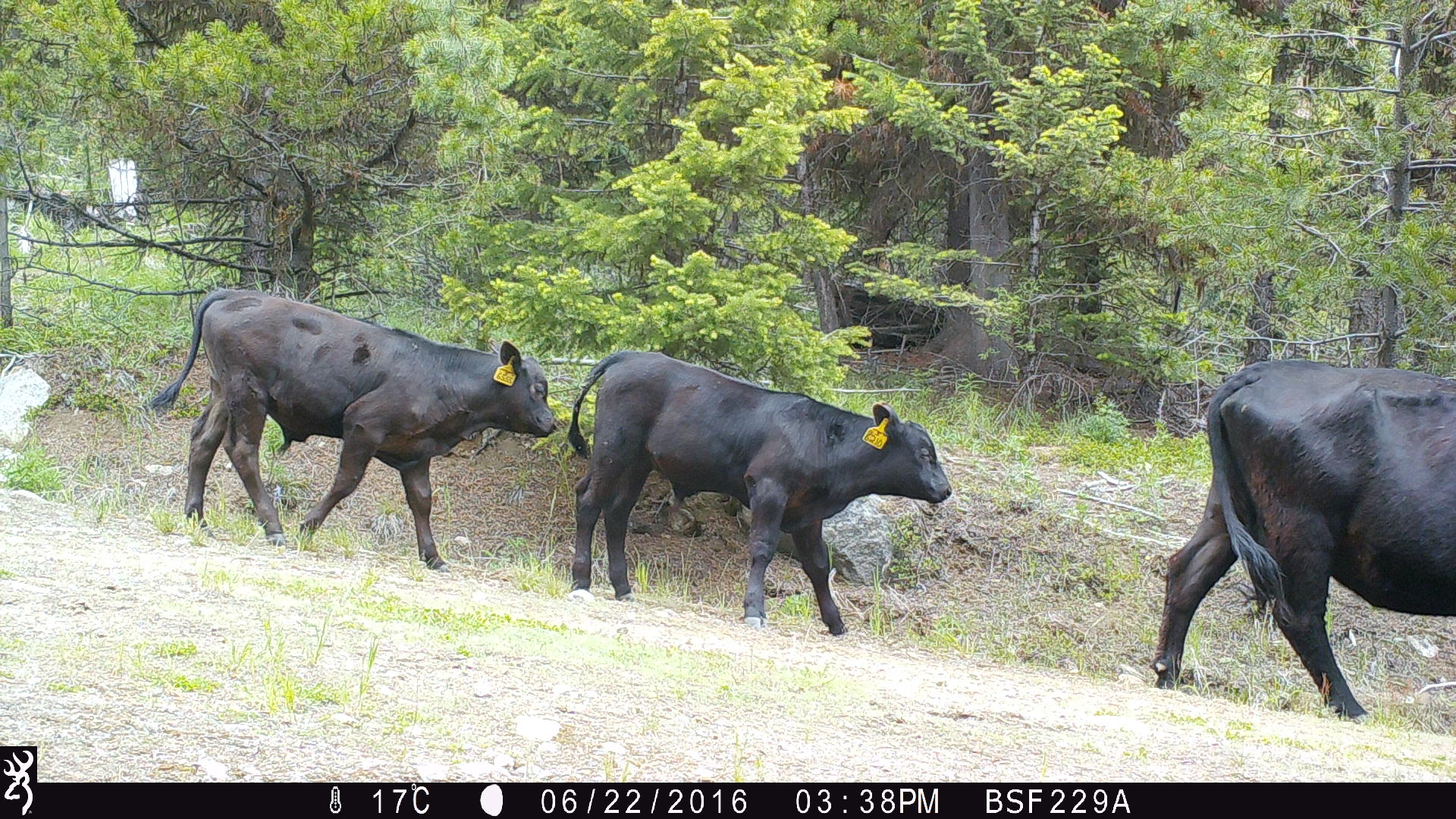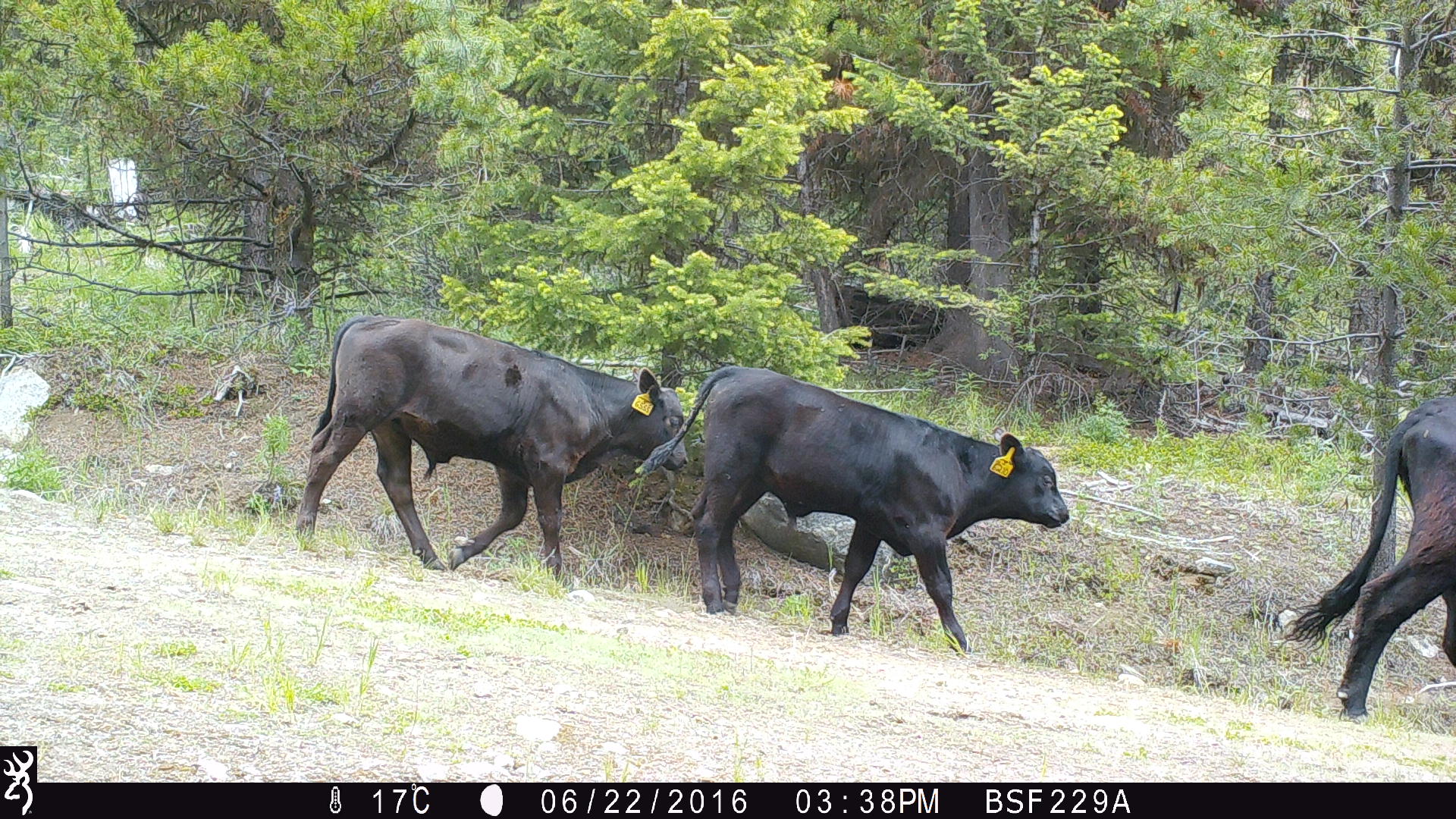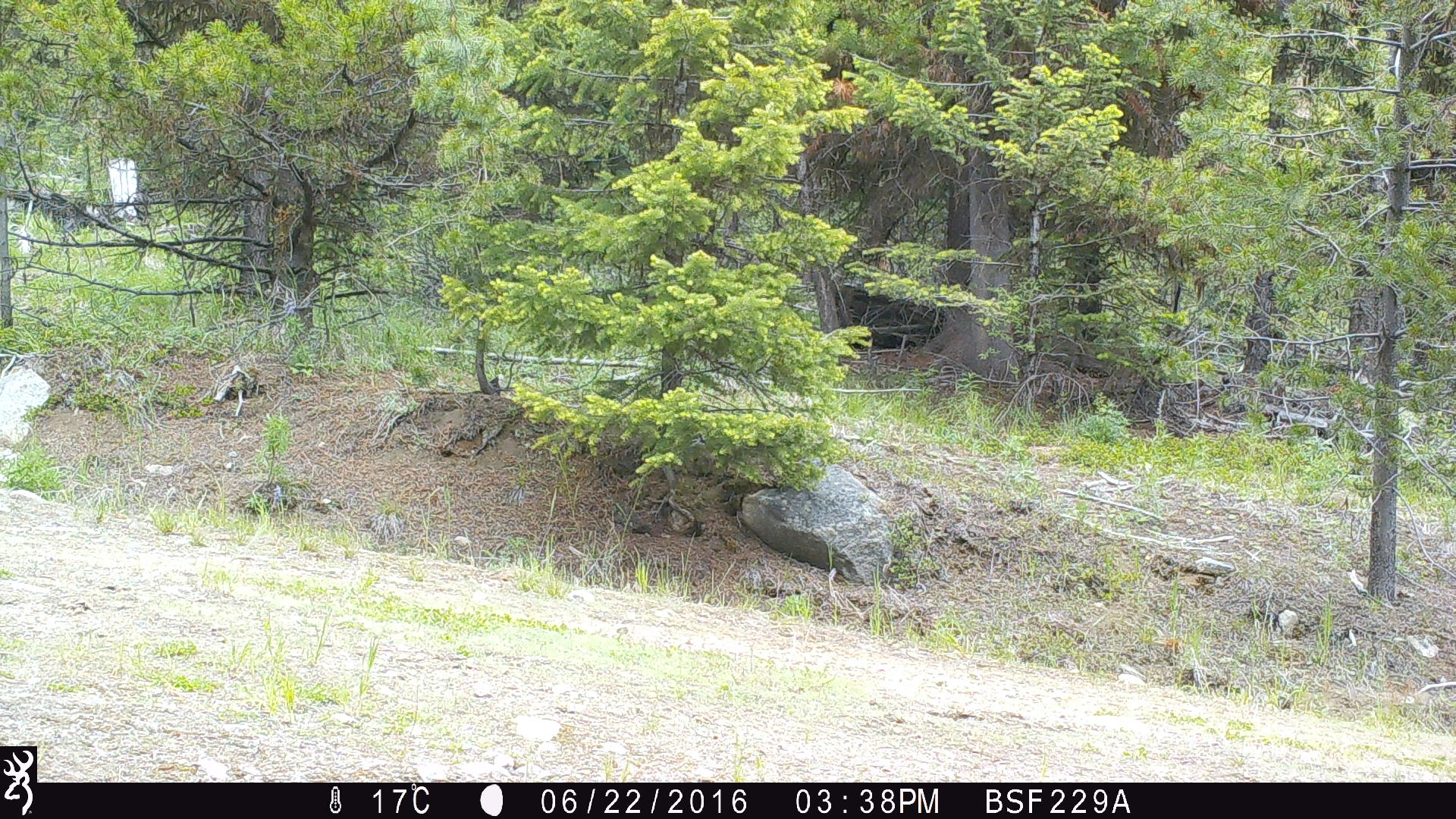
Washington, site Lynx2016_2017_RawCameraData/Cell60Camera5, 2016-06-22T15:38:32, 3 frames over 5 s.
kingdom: Animalia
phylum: Chordata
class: Mammalia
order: Artiodactyla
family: Bovidae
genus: Bos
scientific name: Bos taurus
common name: domestic cattle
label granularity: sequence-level